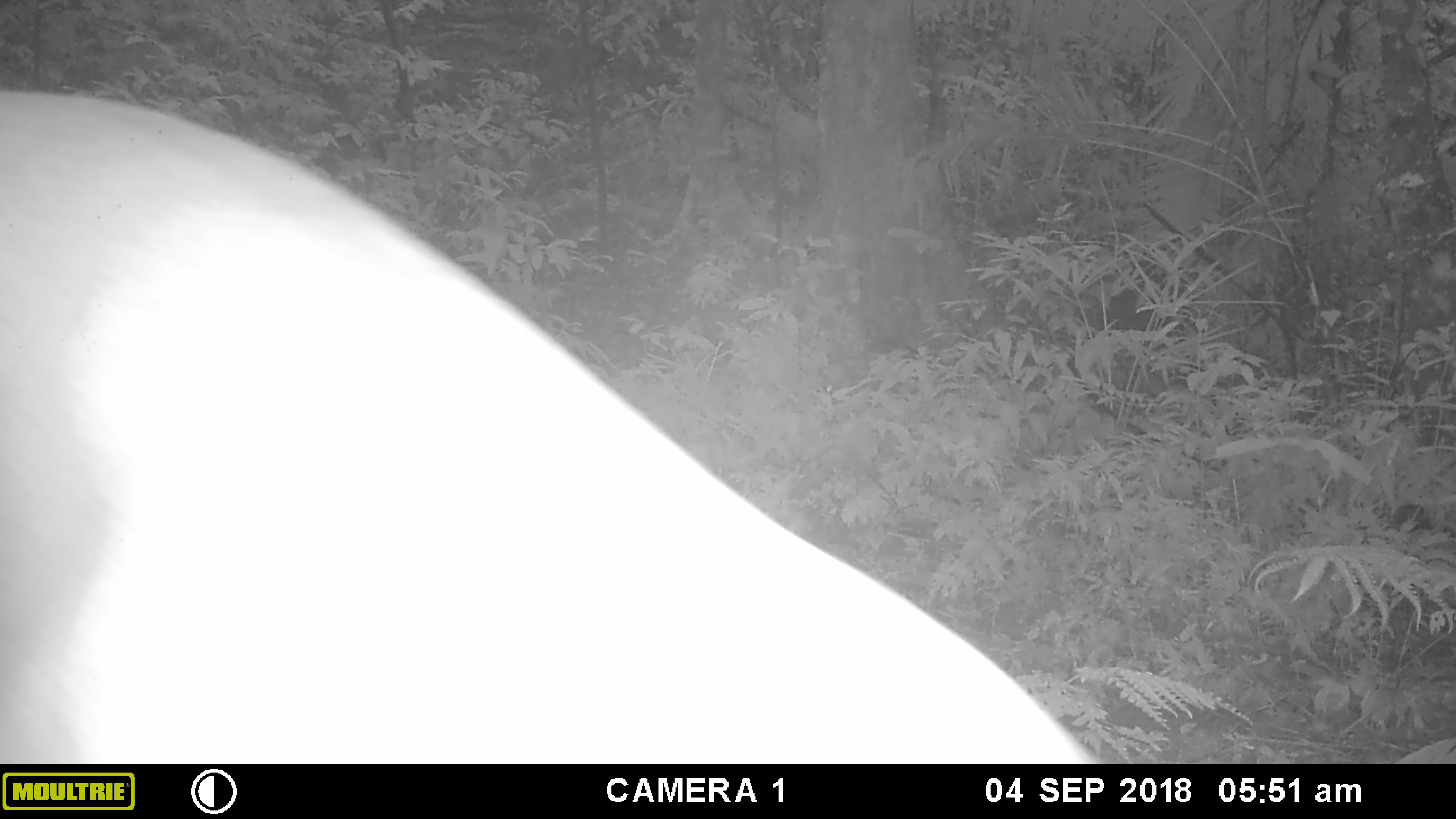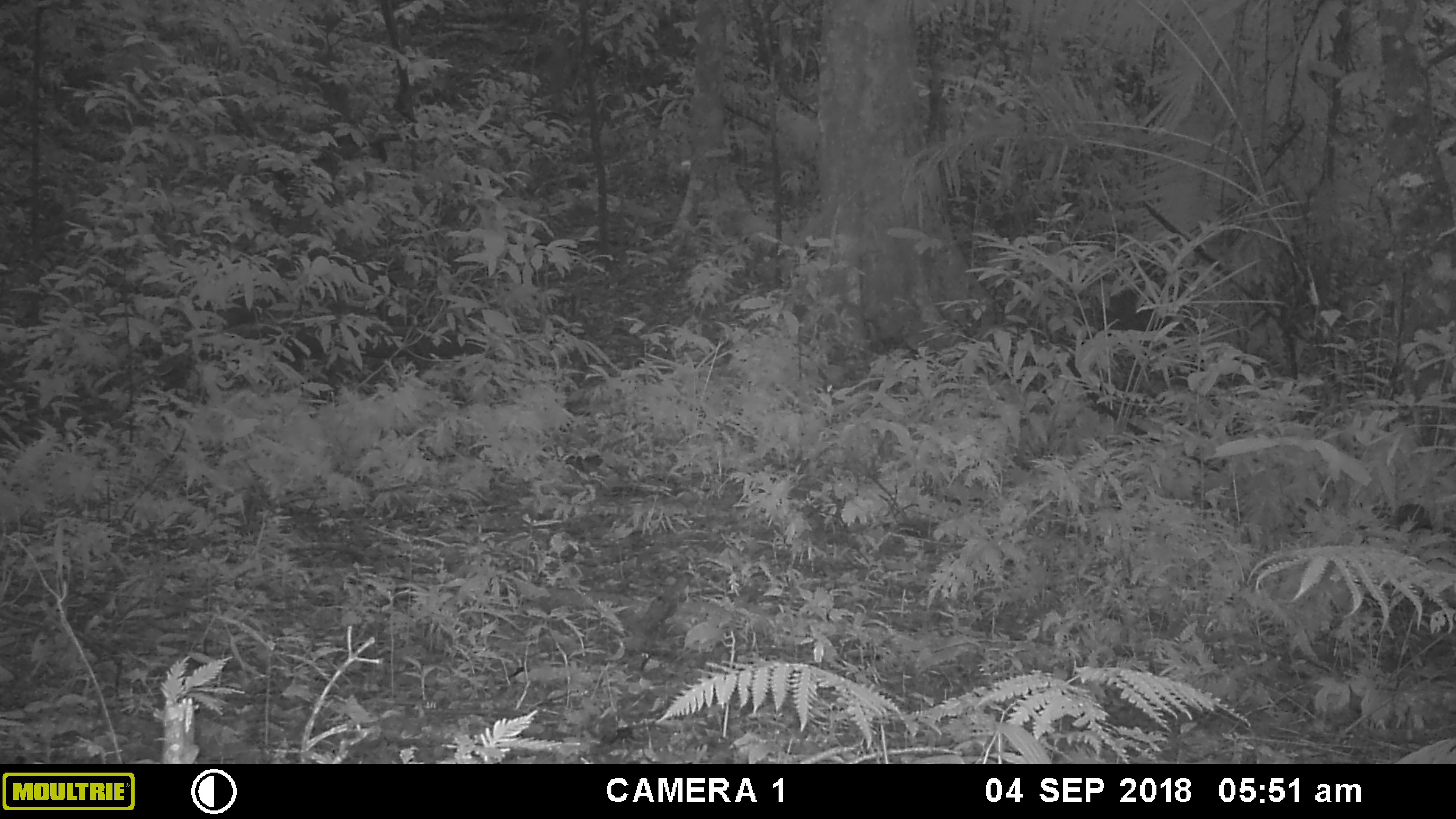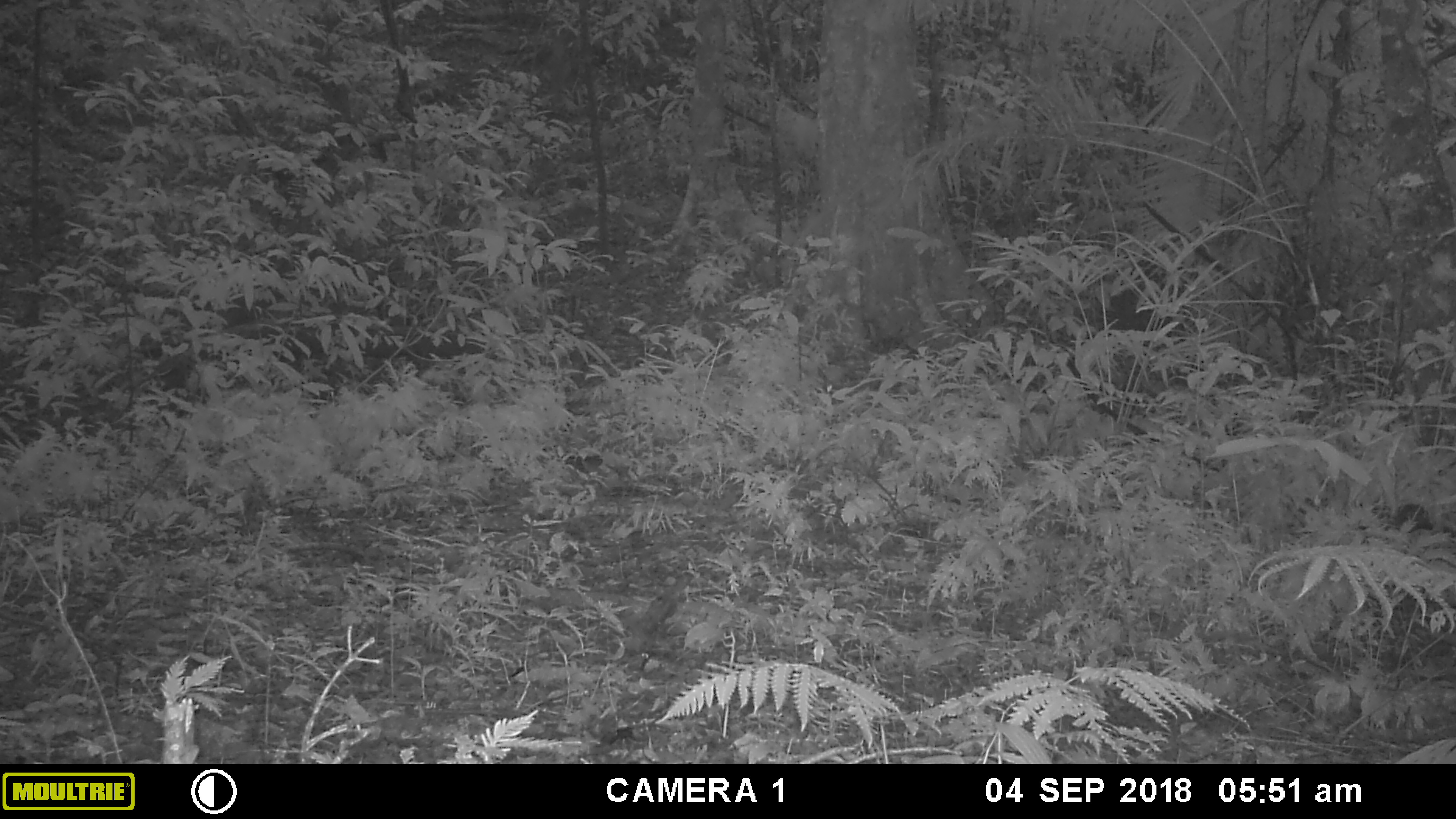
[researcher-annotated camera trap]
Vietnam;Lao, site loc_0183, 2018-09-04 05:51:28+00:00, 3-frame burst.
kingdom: Animalia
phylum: Chordata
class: Mammalia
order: Artiodactyla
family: Cervidae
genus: Muntiacus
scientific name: Muntiacus vuquangensis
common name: large-antlered muntjac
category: large antlered muntjac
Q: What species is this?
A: Large antlered muntjac (large-antlered muntjac) (Muntiacus vuquangensis).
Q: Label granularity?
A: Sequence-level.